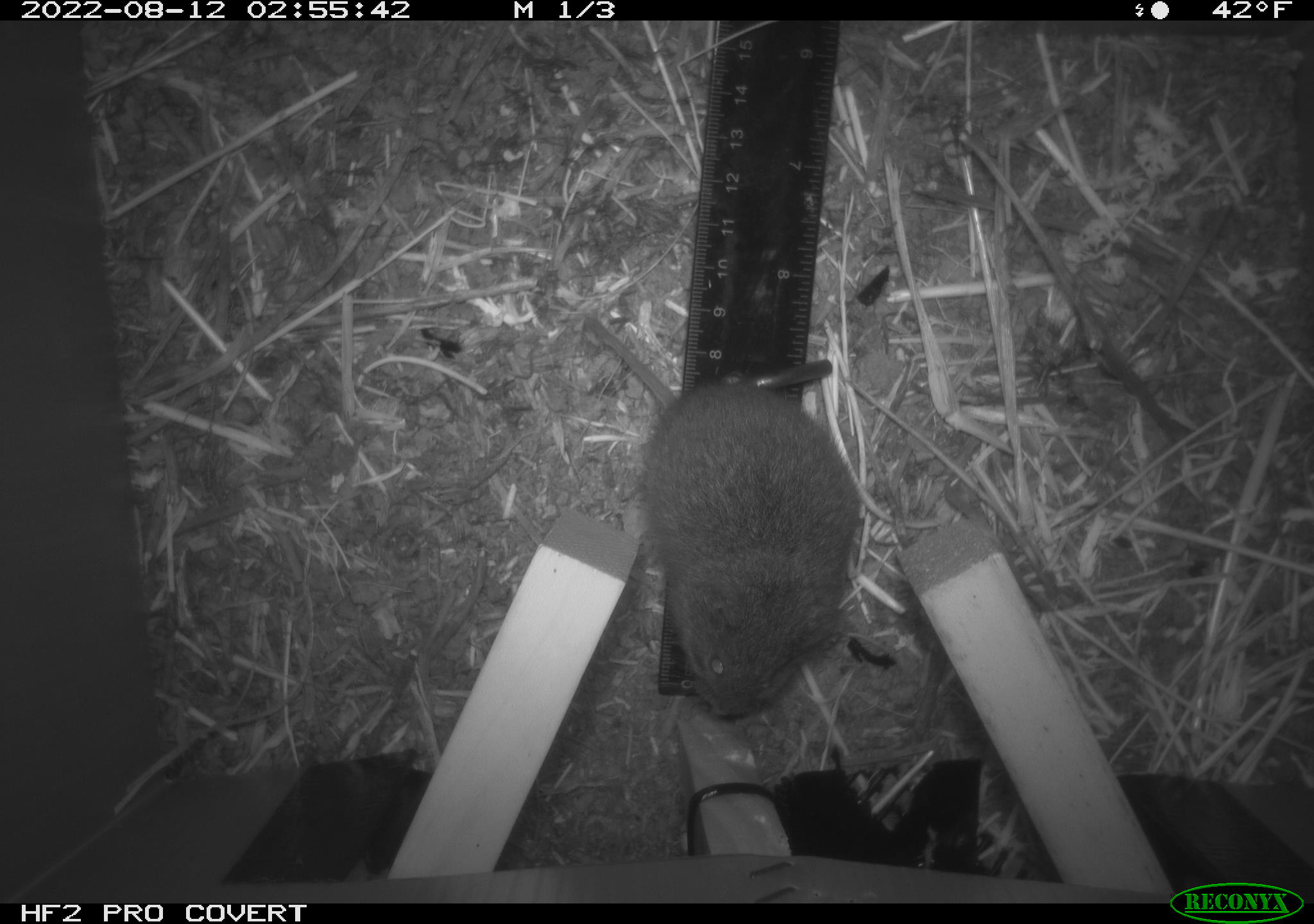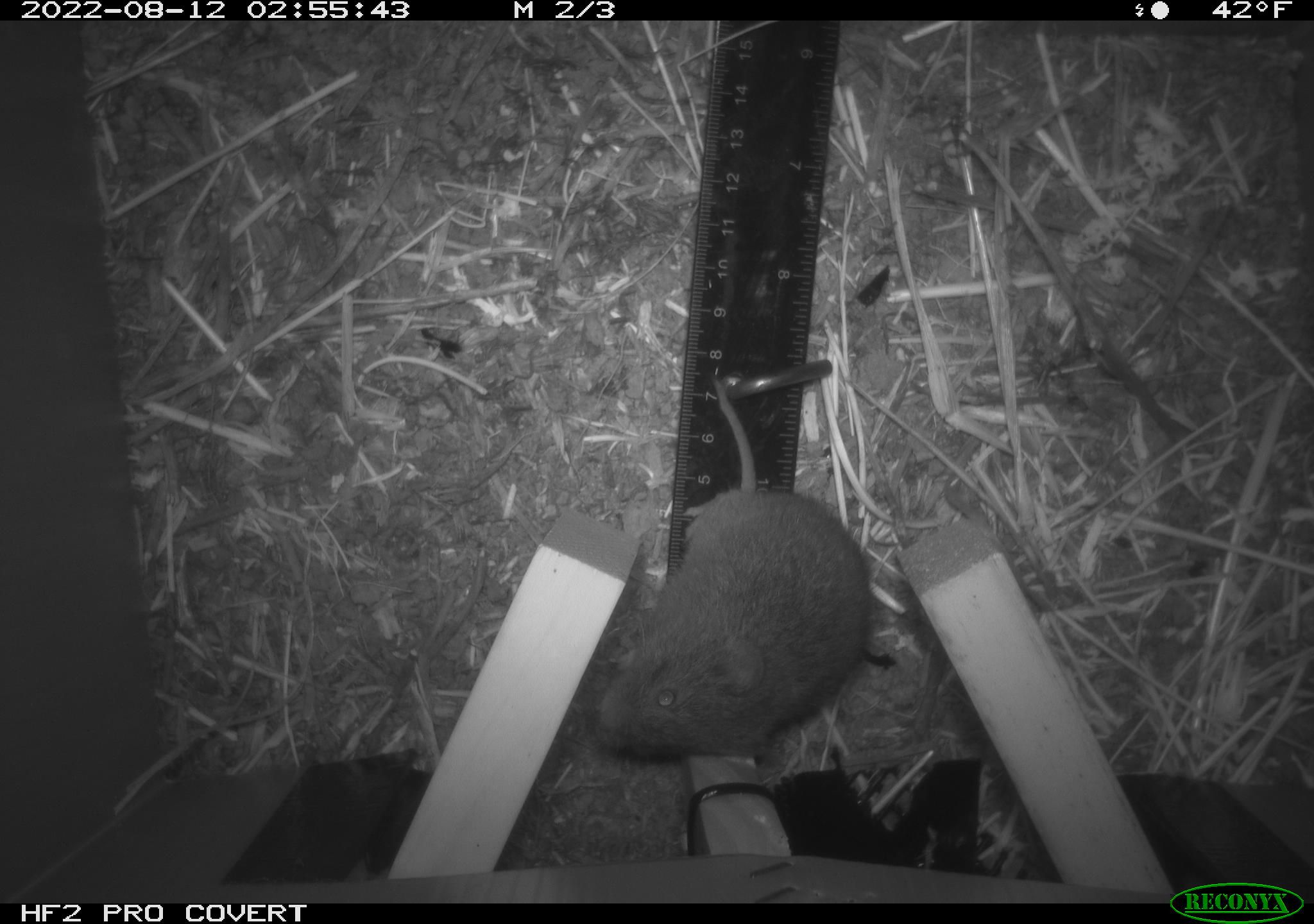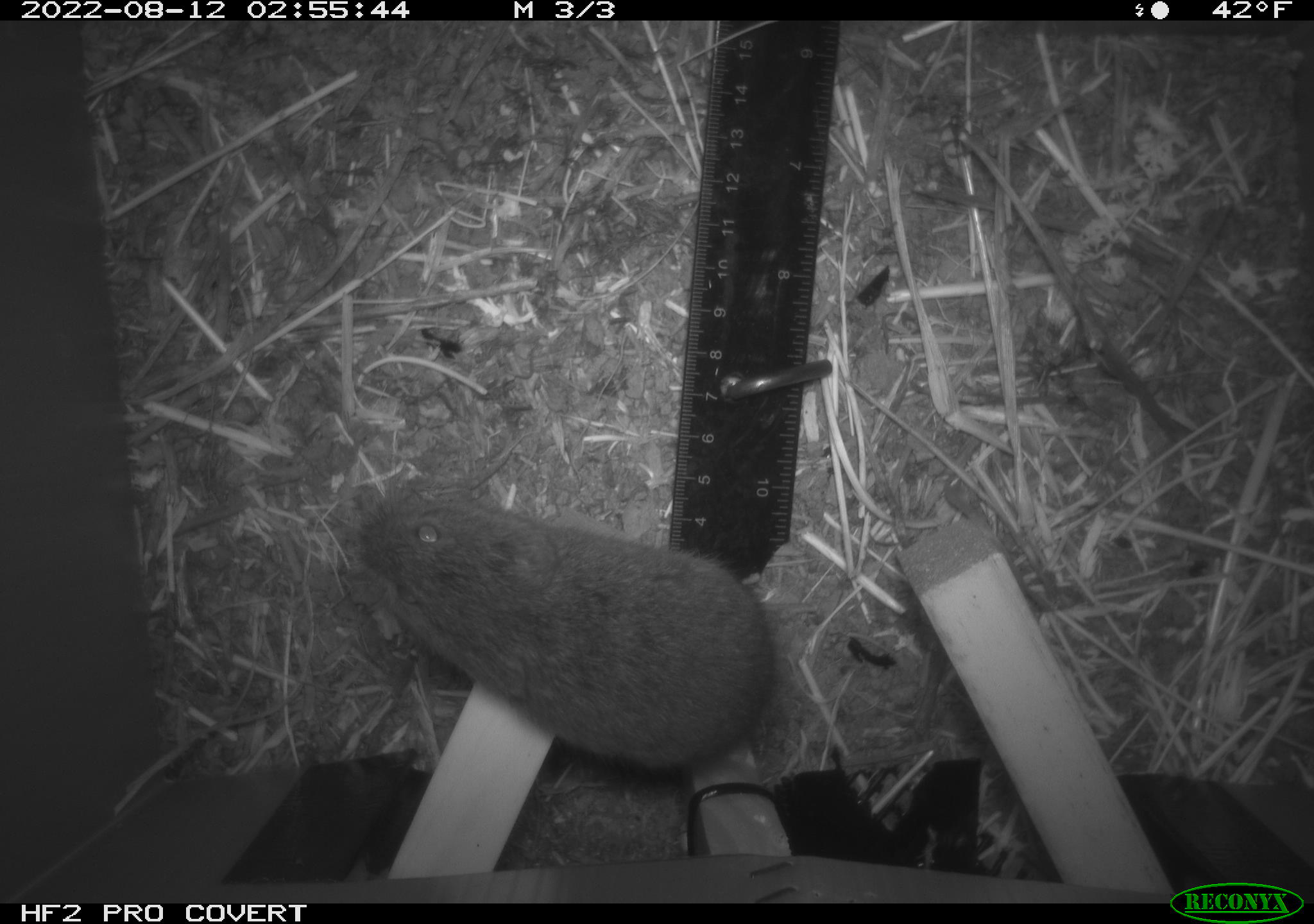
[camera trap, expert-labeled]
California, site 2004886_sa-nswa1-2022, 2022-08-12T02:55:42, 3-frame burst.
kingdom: Animalia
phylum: Chordata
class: Mammalia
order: Rodentia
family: Cricetidae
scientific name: Cricetidae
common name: hamsters, voles, lemmings, and allies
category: cricetidae family